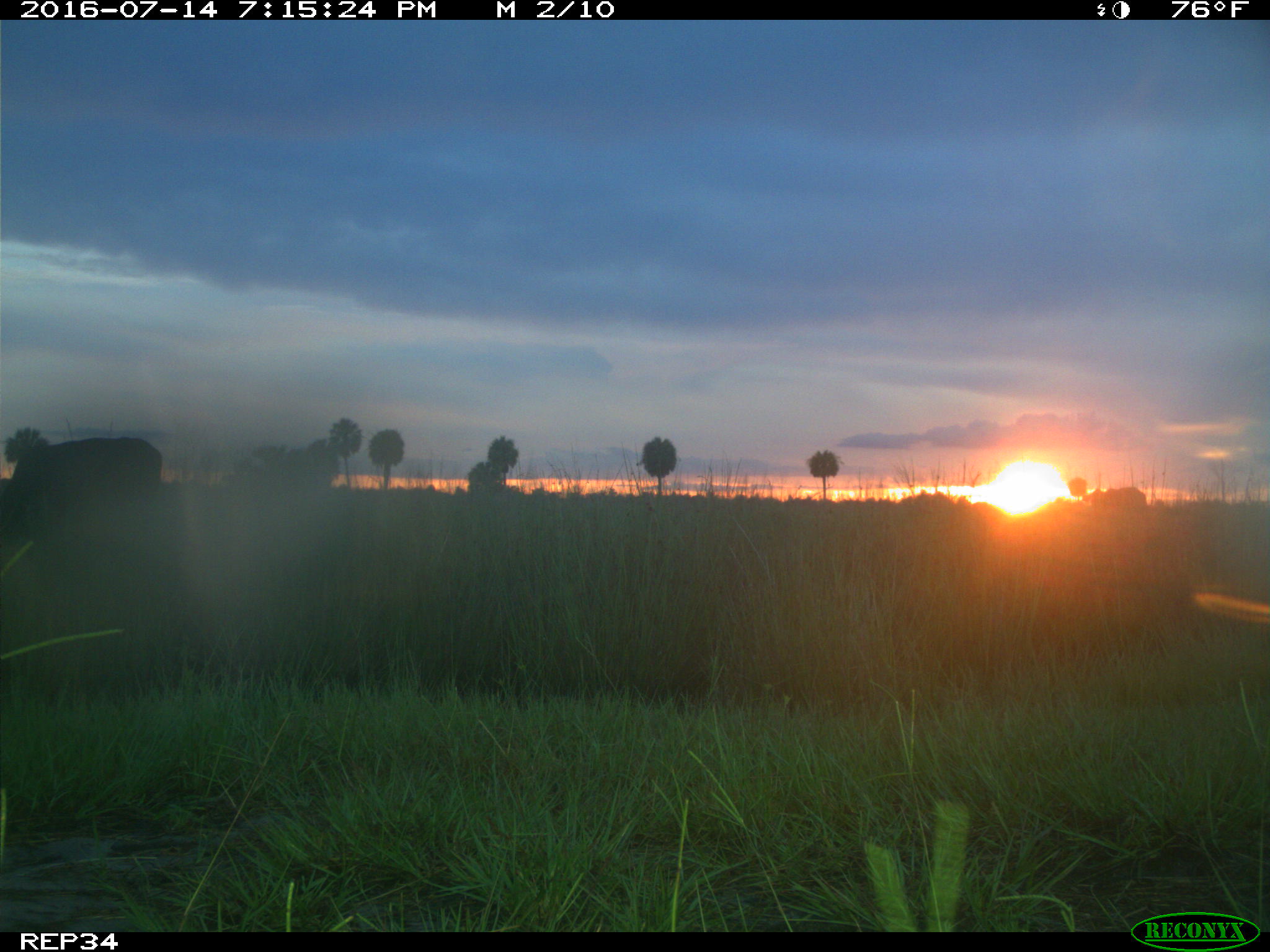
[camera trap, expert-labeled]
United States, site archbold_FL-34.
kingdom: Animalia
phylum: Chordata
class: Mammalia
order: Artiodactyla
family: Bovidae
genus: Bos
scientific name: Bos taurus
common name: domestic cow